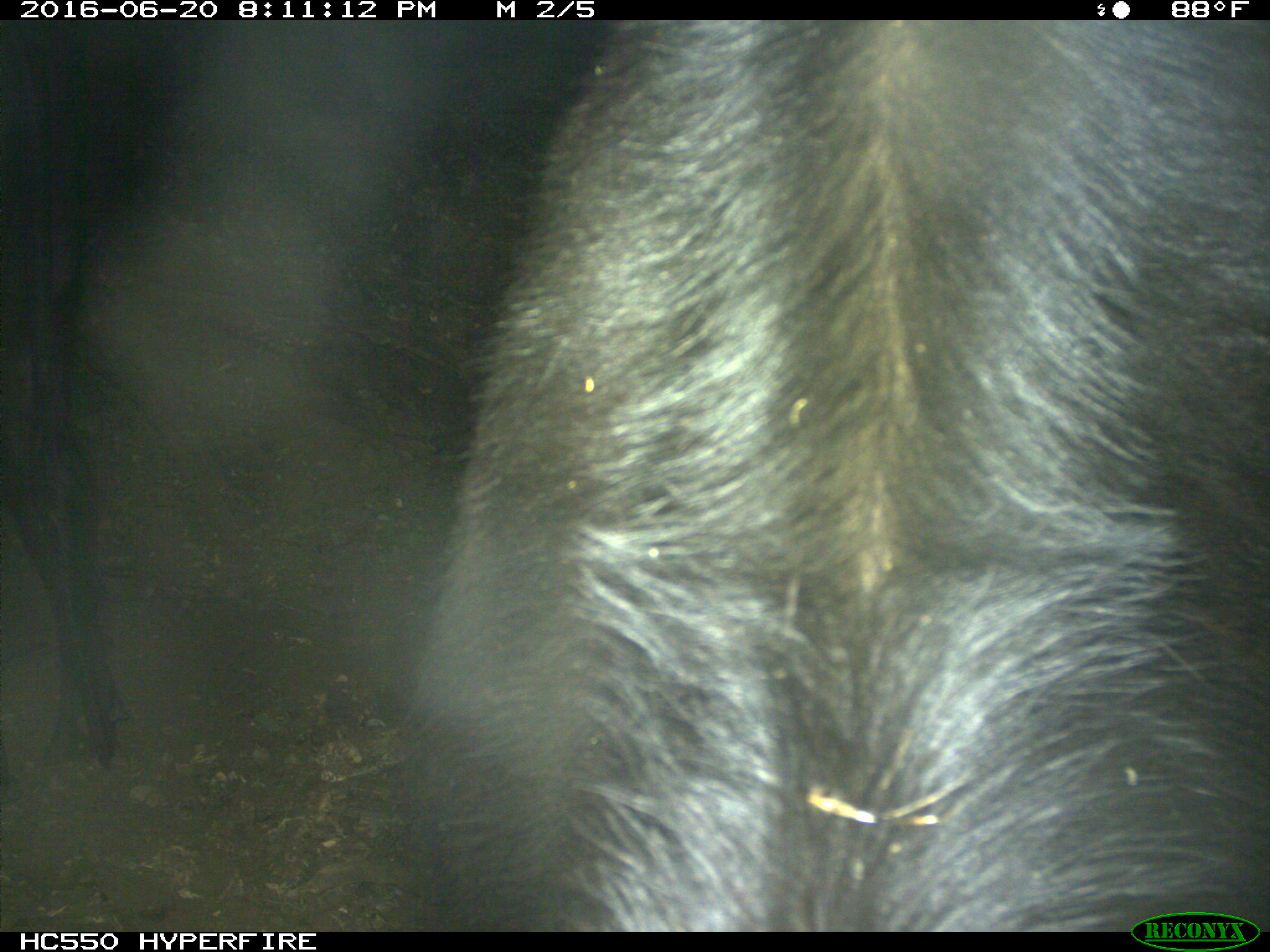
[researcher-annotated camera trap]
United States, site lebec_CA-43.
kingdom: Animalia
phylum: Chordata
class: Mammalia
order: Artiodactyla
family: Bovidae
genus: Bos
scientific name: Bos taurus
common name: domestic cow